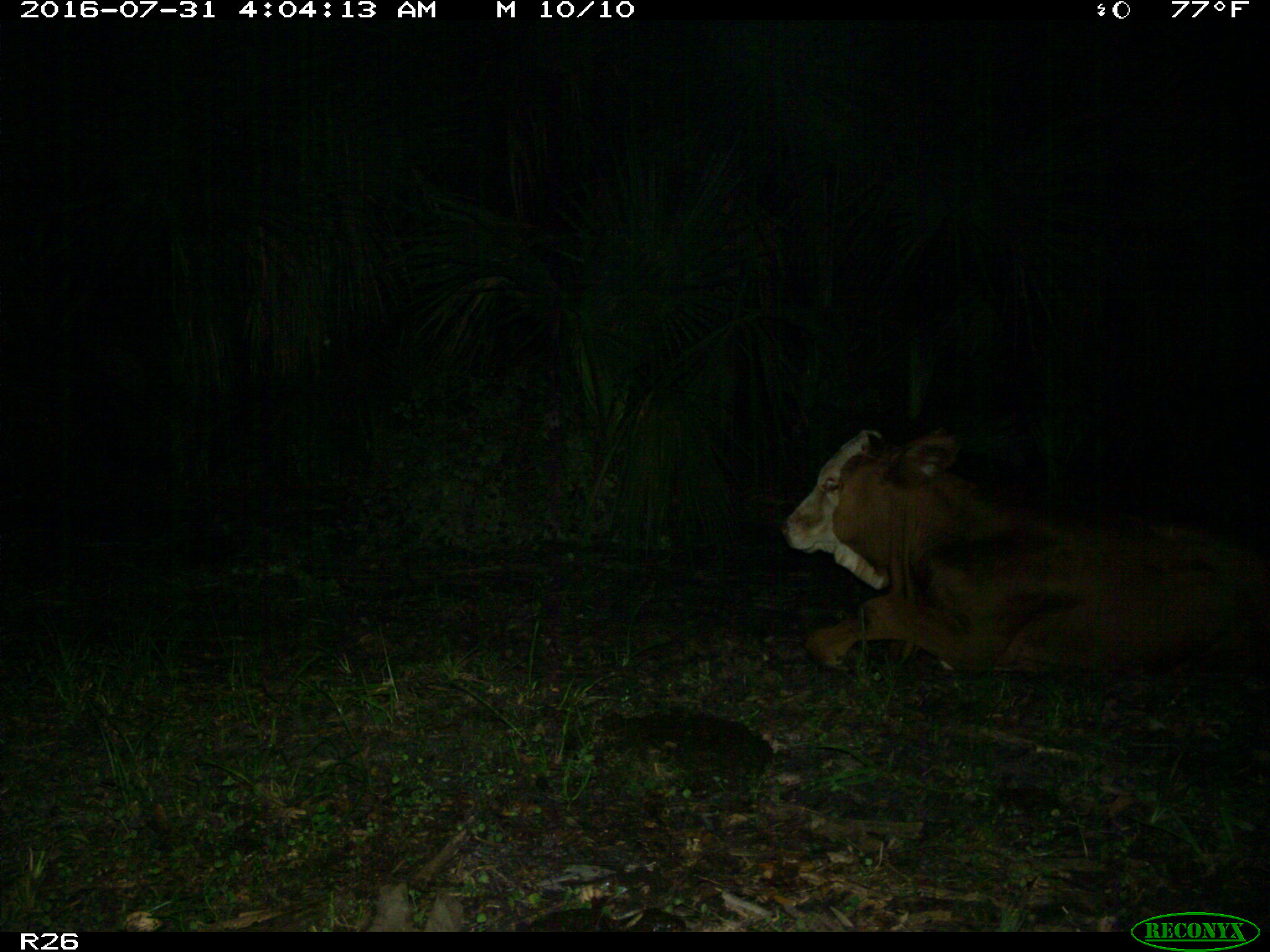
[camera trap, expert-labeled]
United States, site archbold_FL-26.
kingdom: Animalia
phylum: Chordata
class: Mammalia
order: Artiodactyla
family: Bovidae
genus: Bos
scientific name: Bos taurus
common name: domestic cow